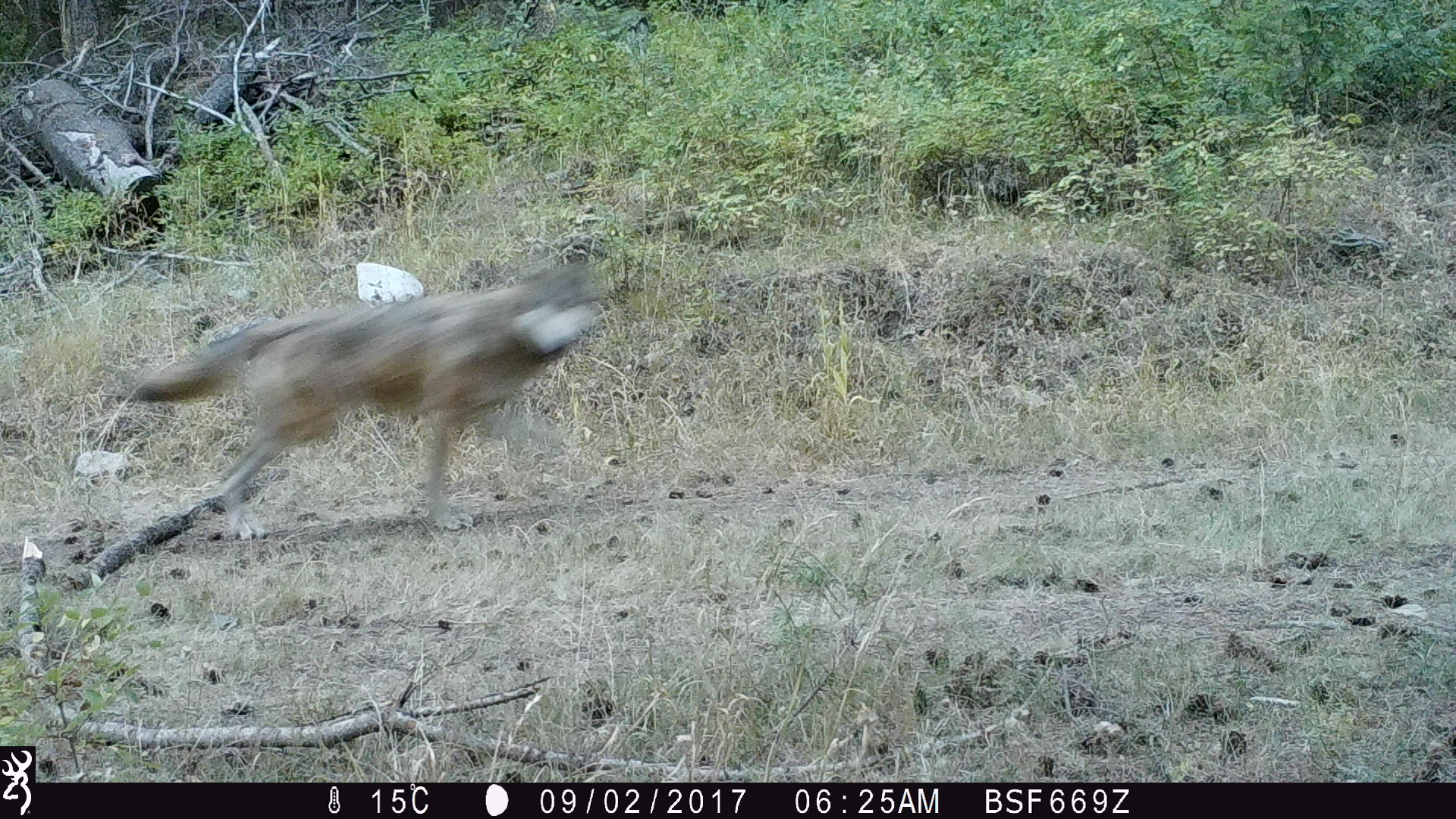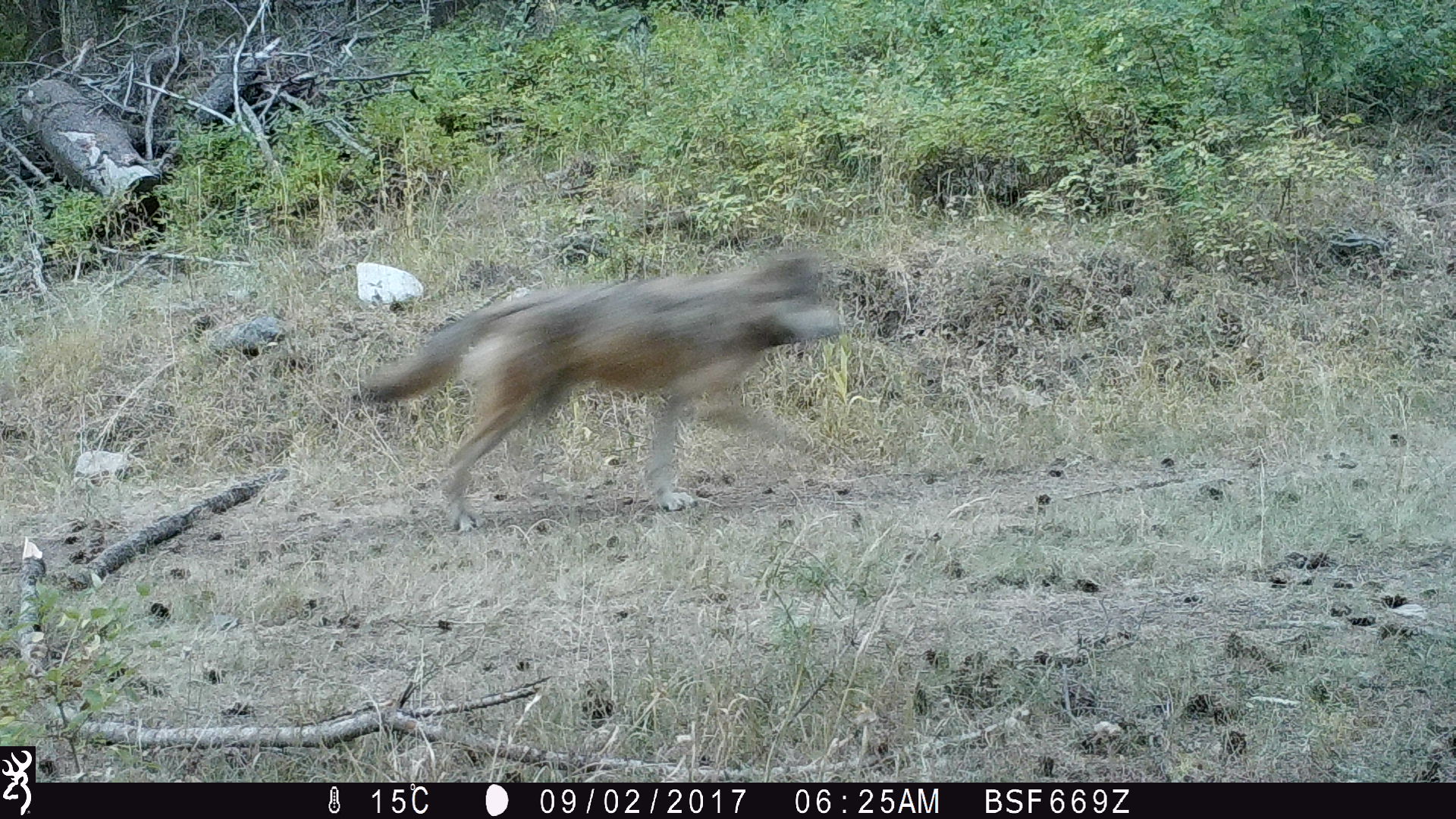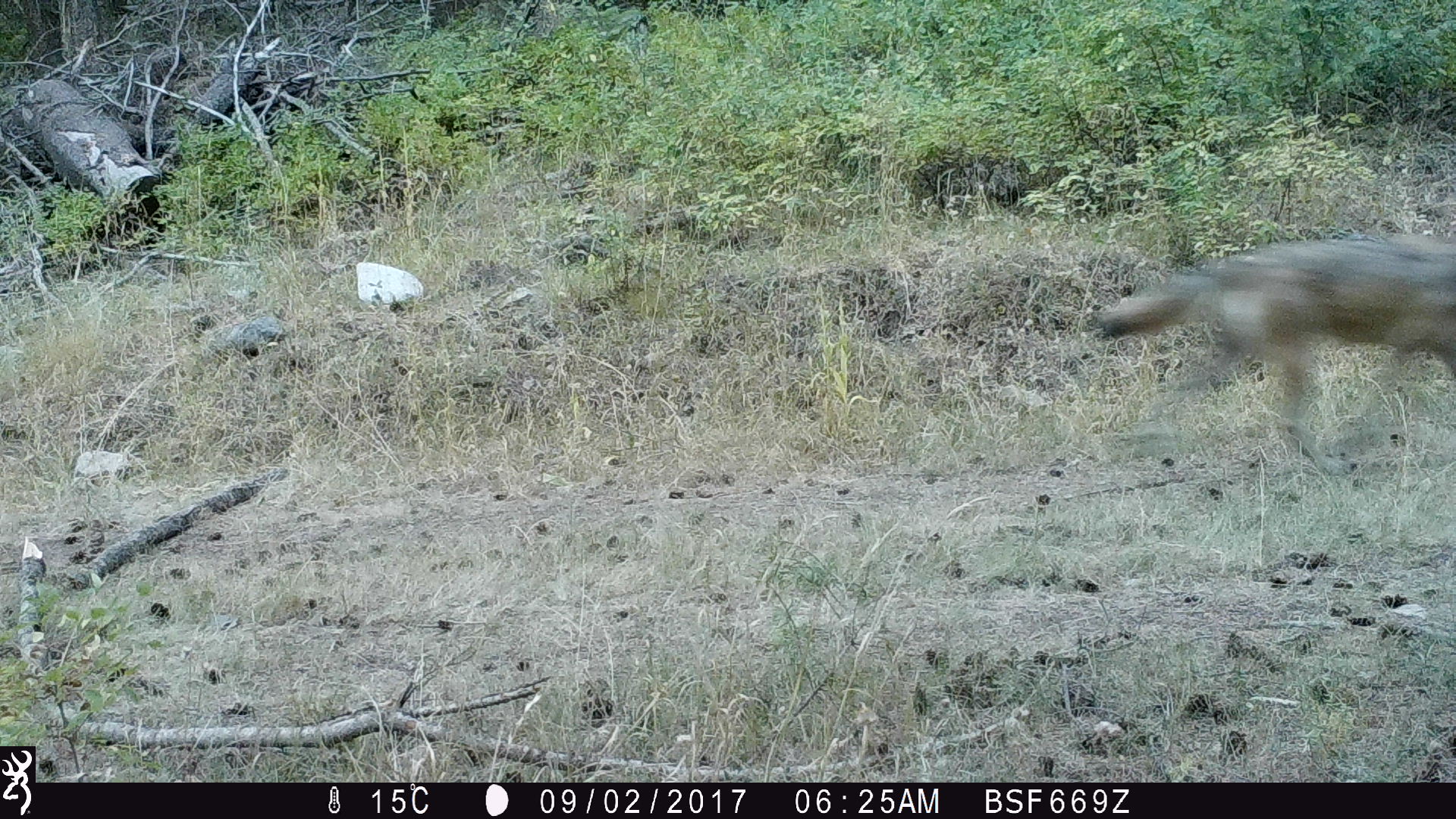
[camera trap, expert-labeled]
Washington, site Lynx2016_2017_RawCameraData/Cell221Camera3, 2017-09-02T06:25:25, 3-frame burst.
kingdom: Animalia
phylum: Chordata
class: Mammalia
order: Carnivora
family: Canidae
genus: Canis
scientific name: Canis lupus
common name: gray wolf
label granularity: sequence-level